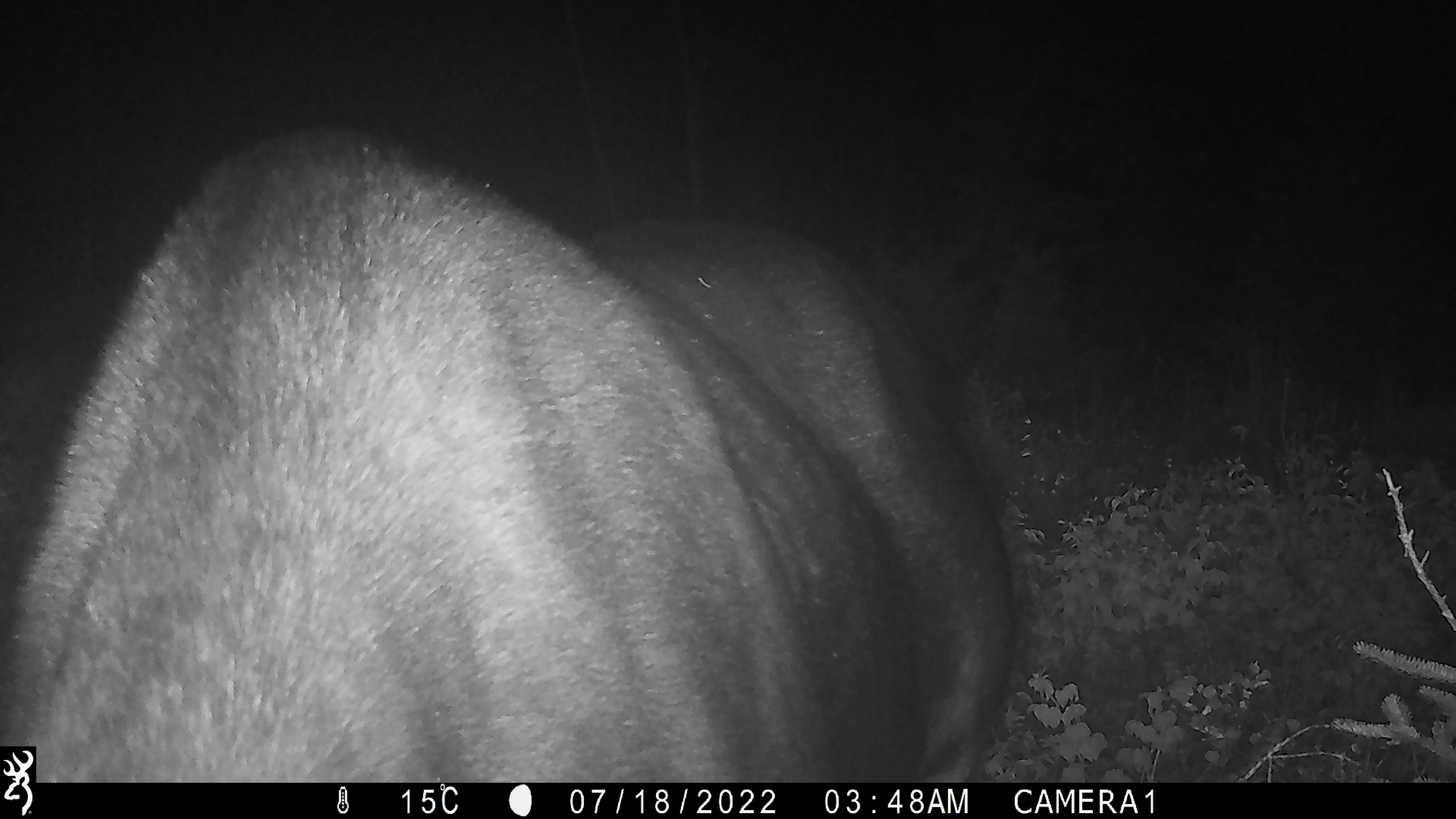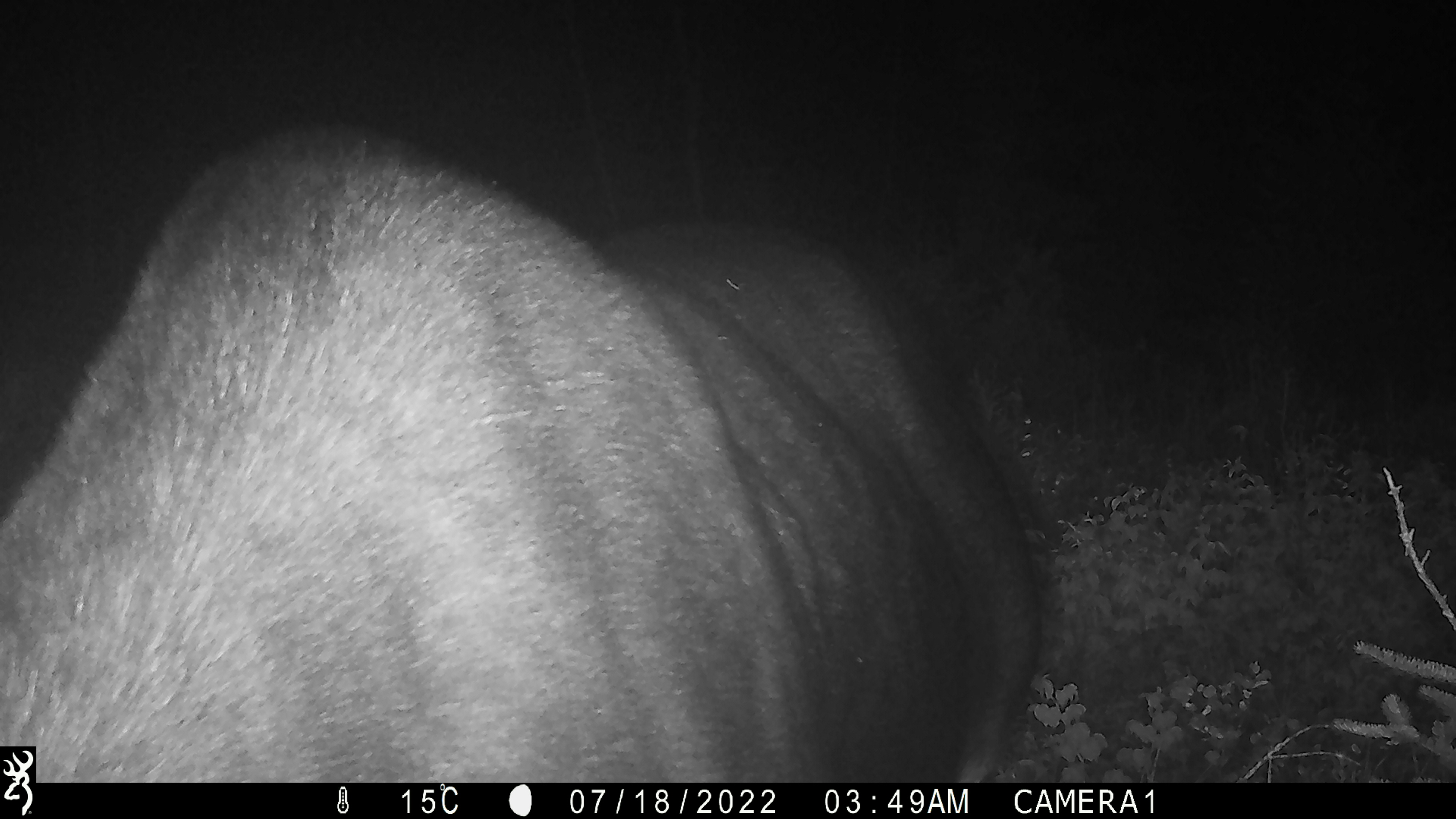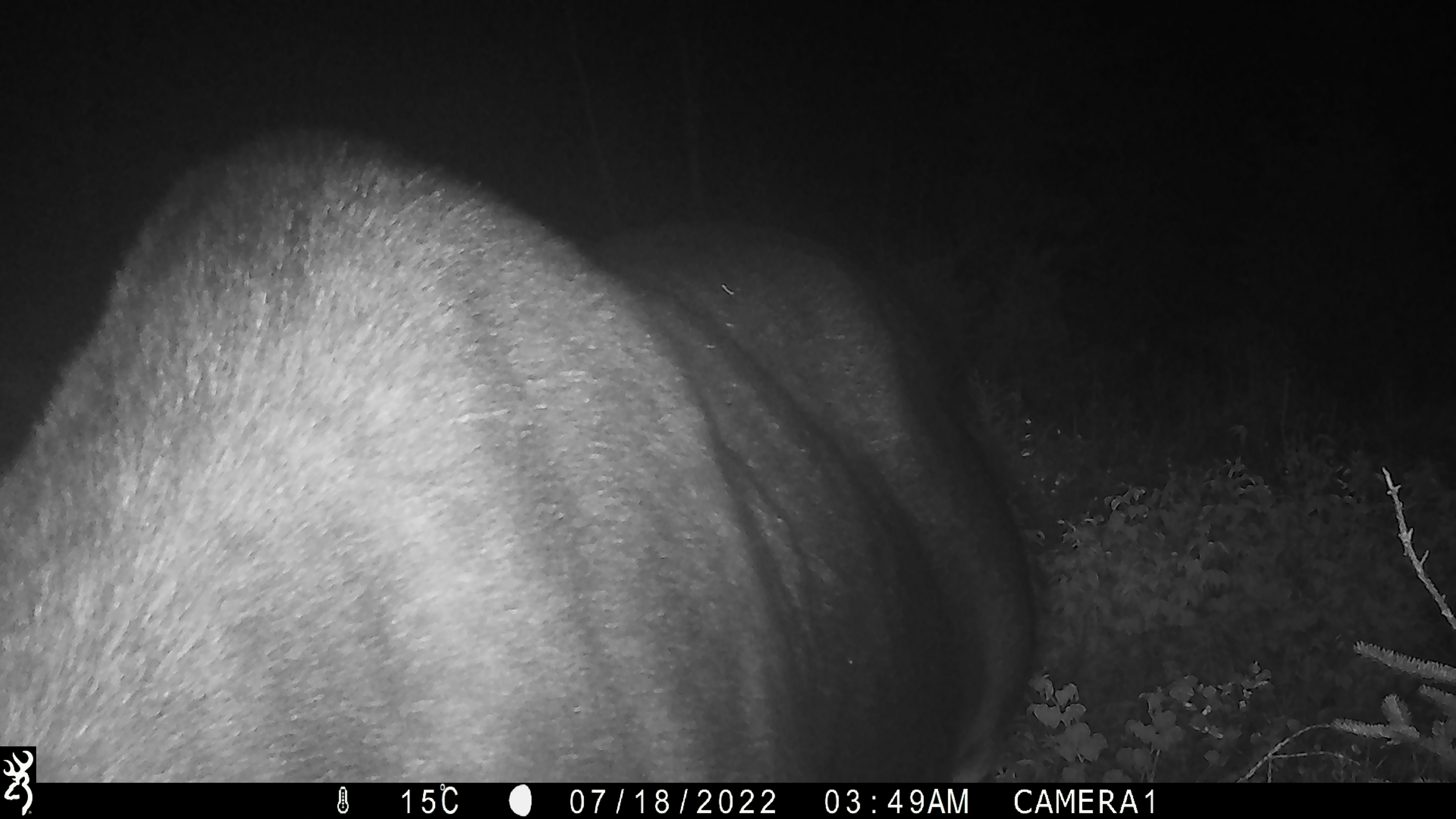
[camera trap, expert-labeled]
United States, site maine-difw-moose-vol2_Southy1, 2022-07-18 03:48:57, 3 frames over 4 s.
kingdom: Animalia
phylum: Chordata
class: Mammalia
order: Artiodactyla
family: Cervidae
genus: Alces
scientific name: Alces alces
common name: moose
Moose (Alces alces).